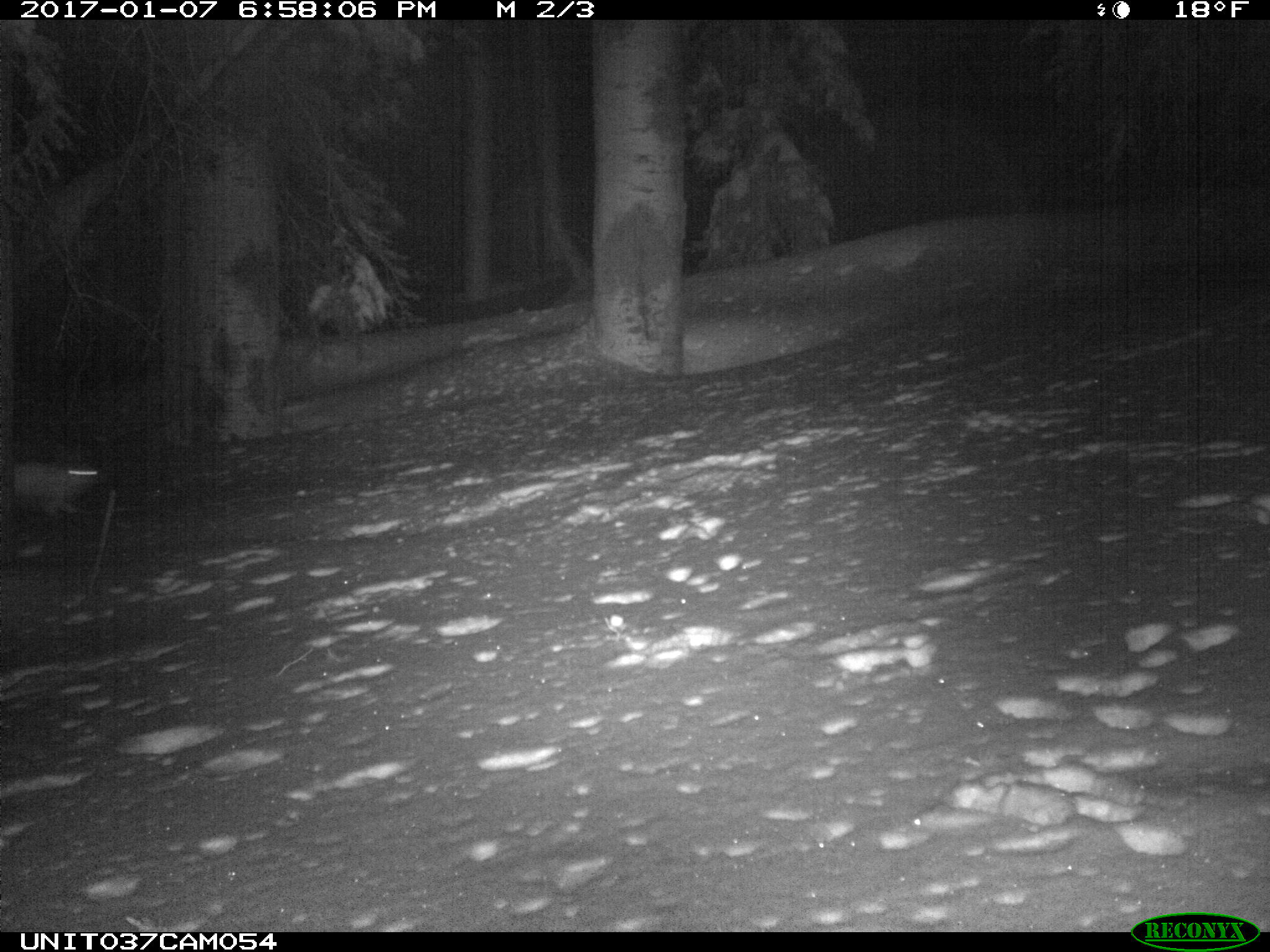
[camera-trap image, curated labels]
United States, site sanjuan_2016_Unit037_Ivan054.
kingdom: Animalia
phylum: Chordata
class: Mammalia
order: Lagomorpha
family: Leporidae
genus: Lepus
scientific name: Lepus americanus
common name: snowshoe hare